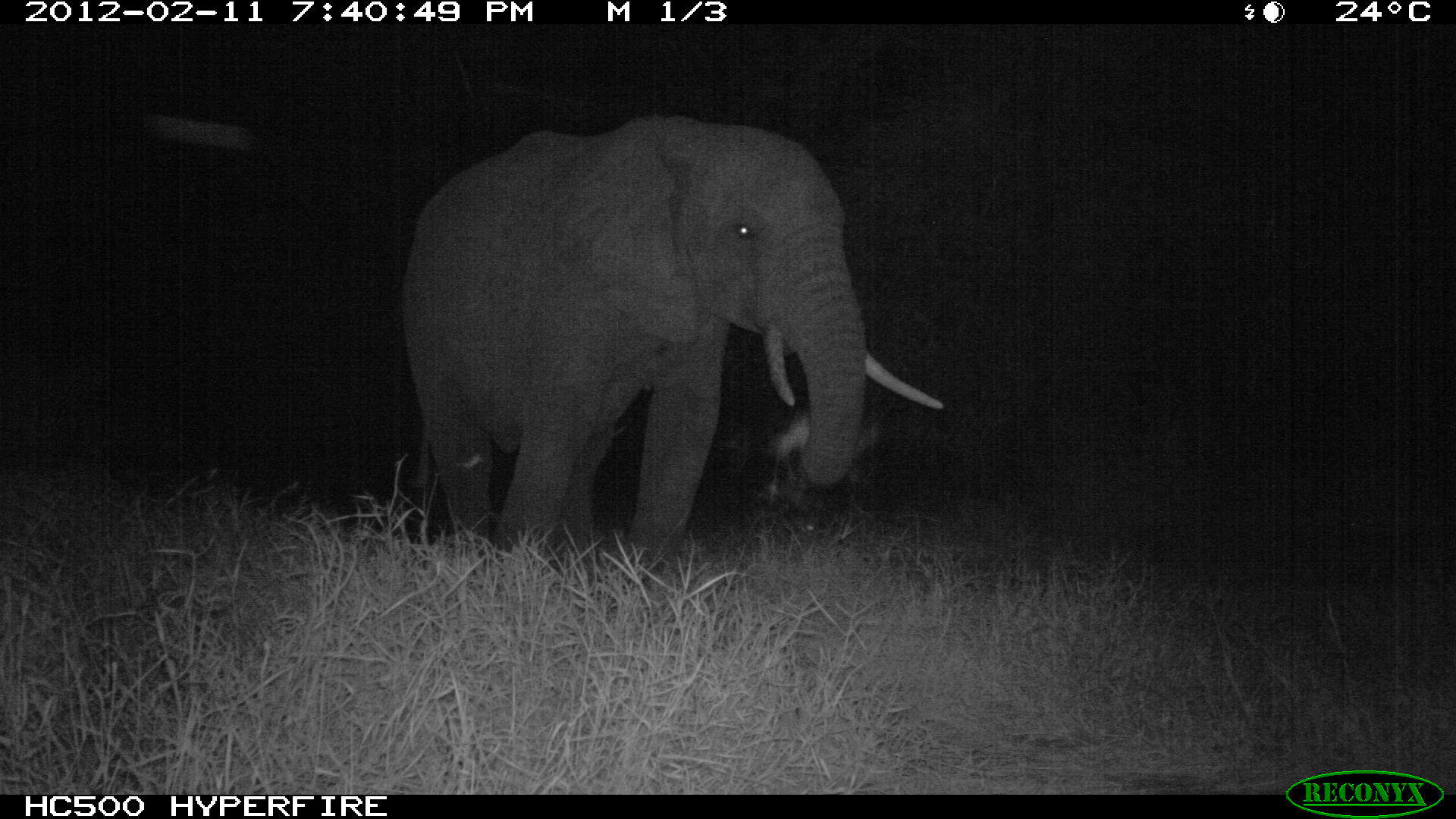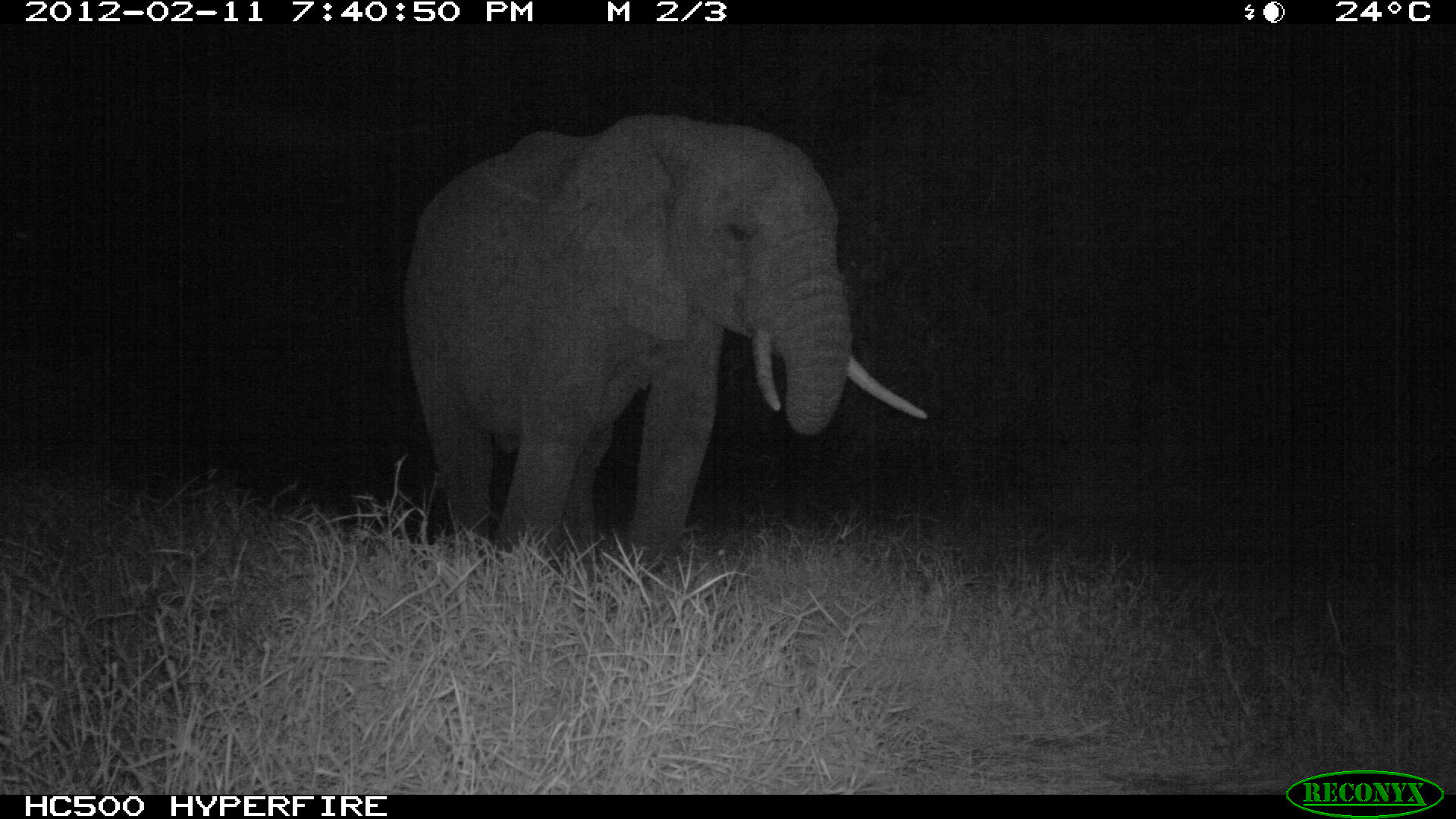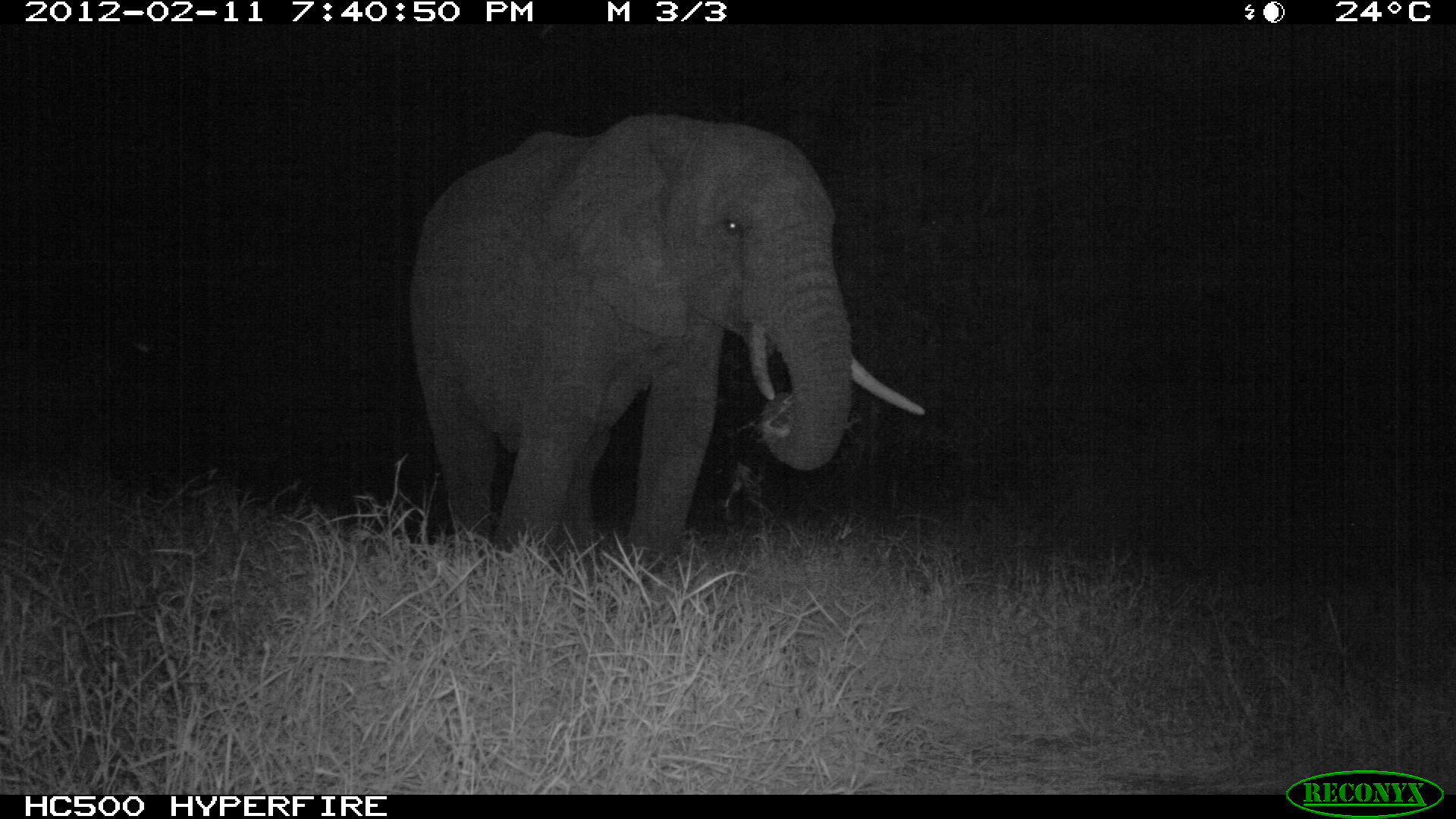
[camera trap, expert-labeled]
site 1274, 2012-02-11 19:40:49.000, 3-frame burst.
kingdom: Animalia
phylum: Chordata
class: Mammalia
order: Proboscidea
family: Elephantidae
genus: Loxodonta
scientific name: Loxodonta africana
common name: african bush elephant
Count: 1.